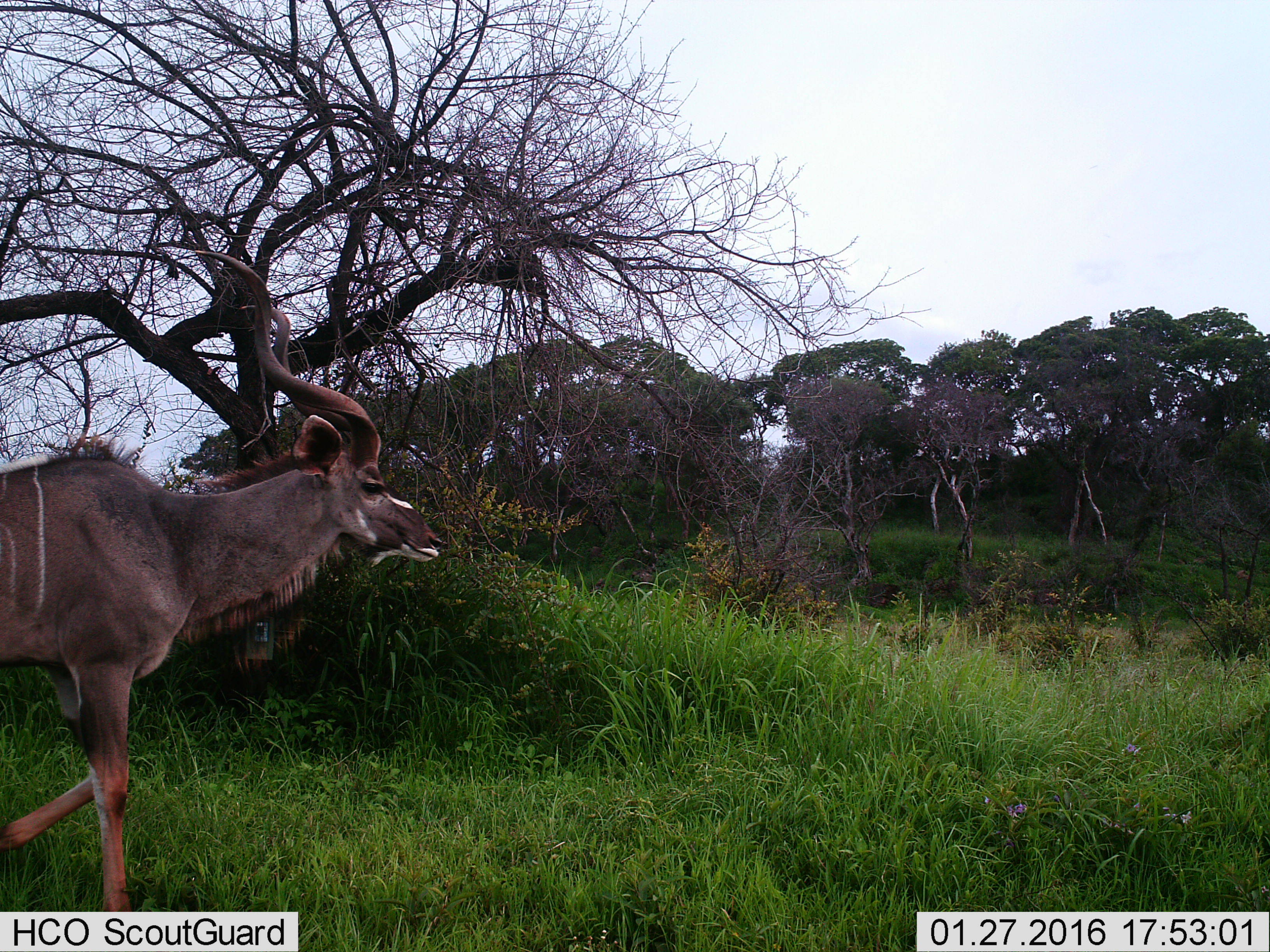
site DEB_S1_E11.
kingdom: Animalia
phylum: Chordata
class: Mammalia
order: Artiodactyla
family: Bovidae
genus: Tragelaphus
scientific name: Tragelaphus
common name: kudu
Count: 1.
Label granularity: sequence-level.